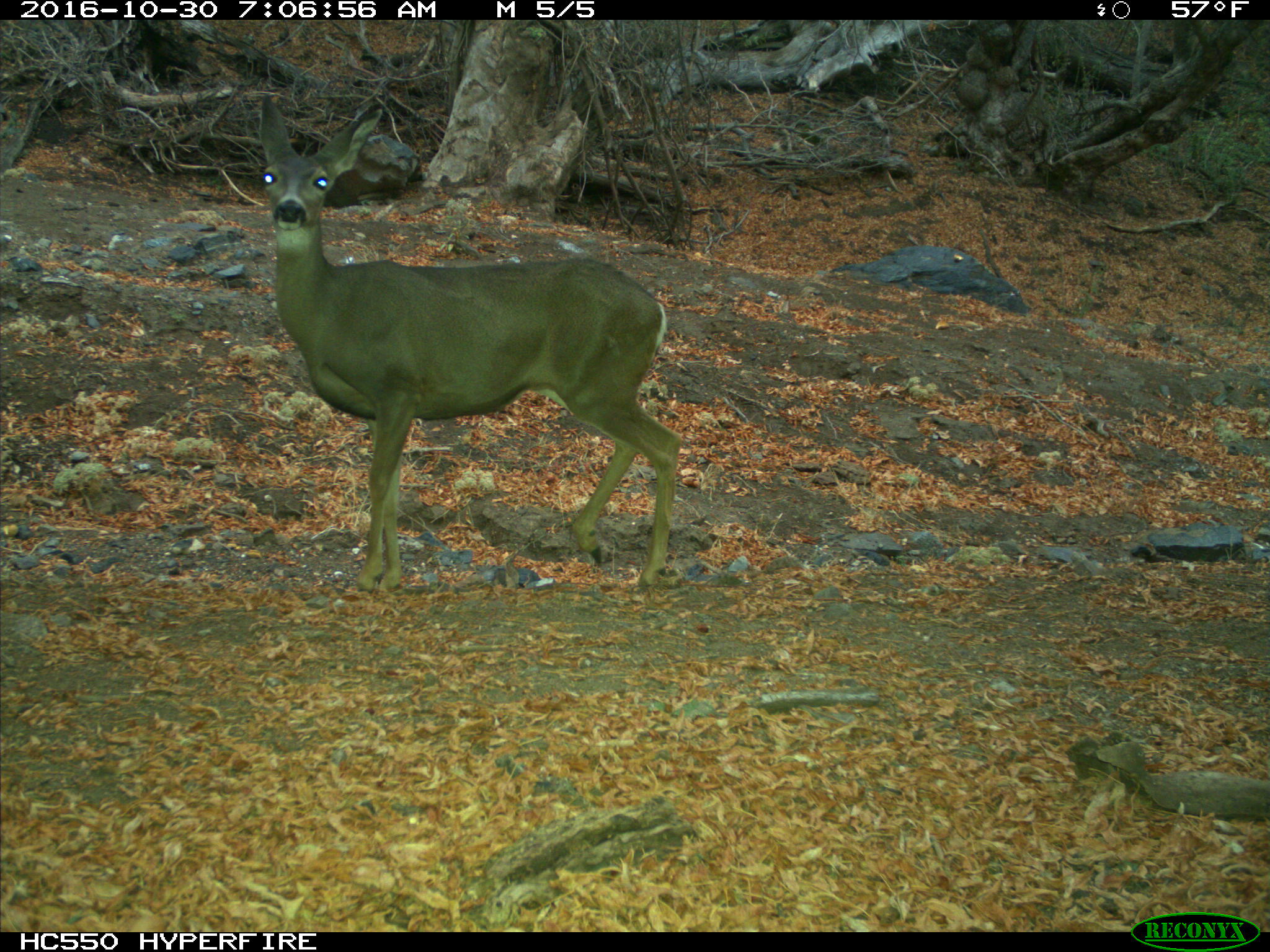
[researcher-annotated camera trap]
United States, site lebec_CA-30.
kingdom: Animalia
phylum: Chordata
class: Mammalia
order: Artiodactyla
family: Cervidae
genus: Odocoileus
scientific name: Odocoileus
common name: deer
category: unidentified deer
Unidentified deer (deer) (Odocoileus).